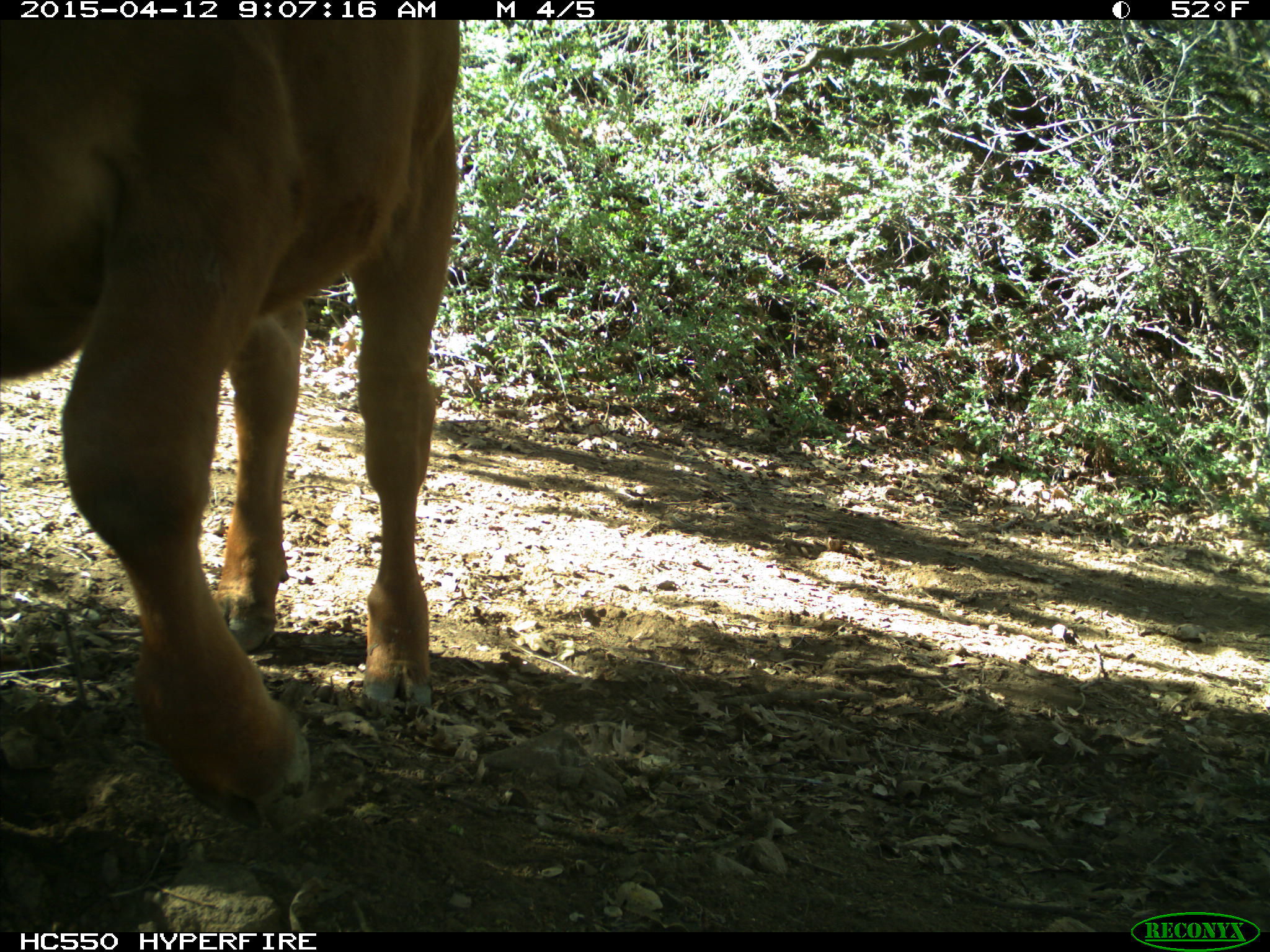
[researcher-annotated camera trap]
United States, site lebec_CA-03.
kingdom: Animalia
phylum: Chordata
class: Mammalia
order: Artiodactyla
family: Bovidae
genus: Bos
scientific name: Bos taurus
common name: domestic cow